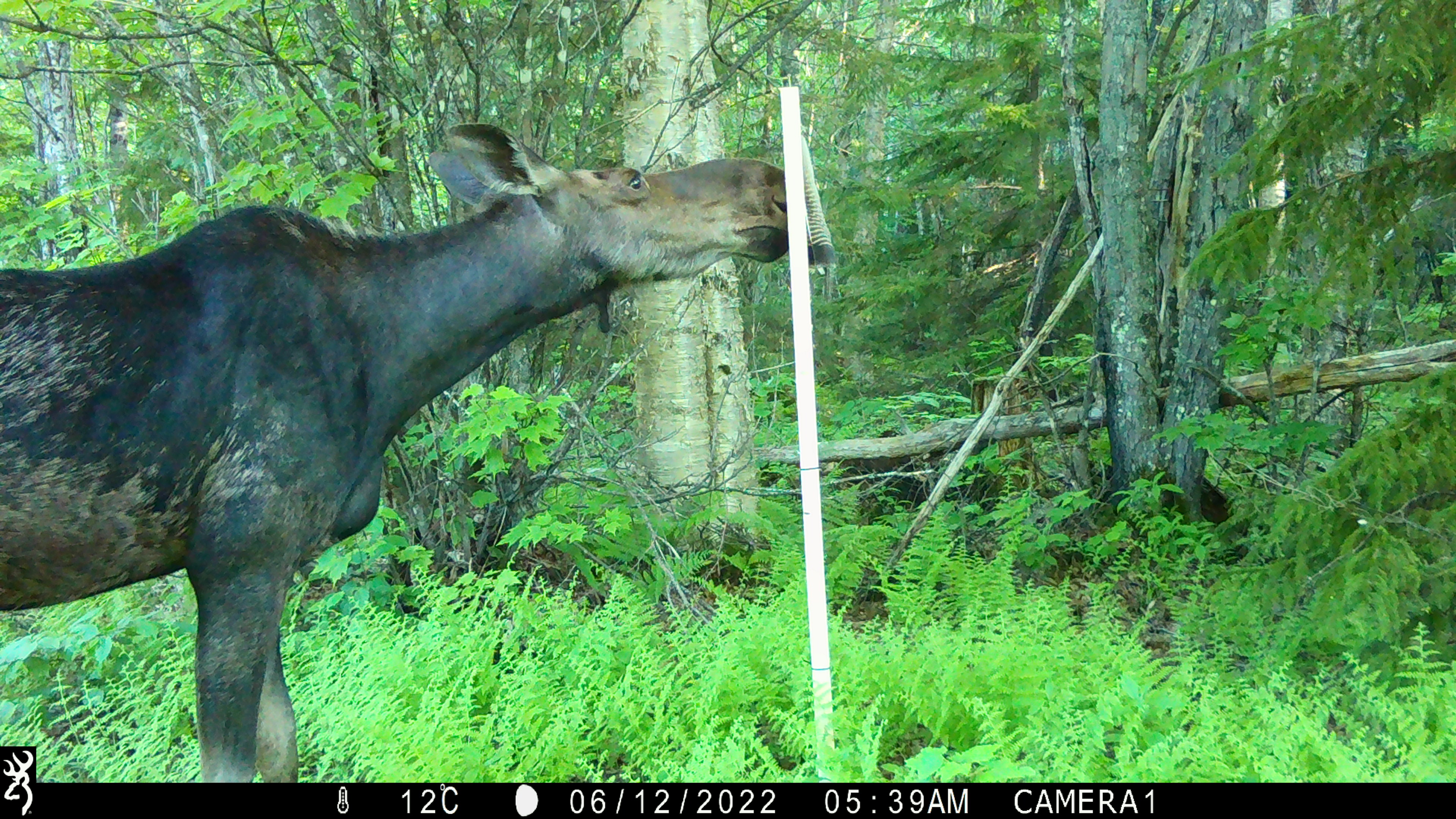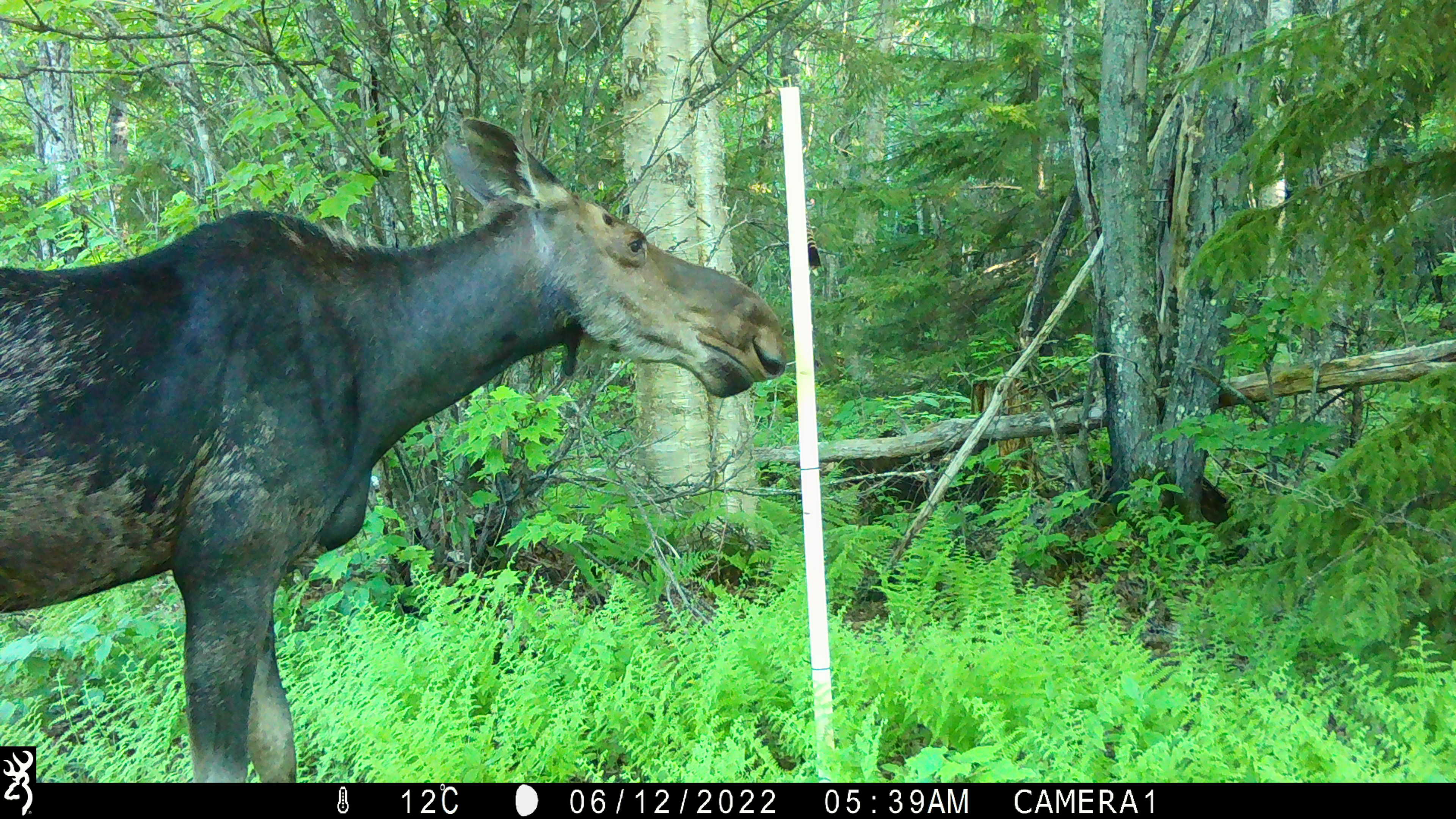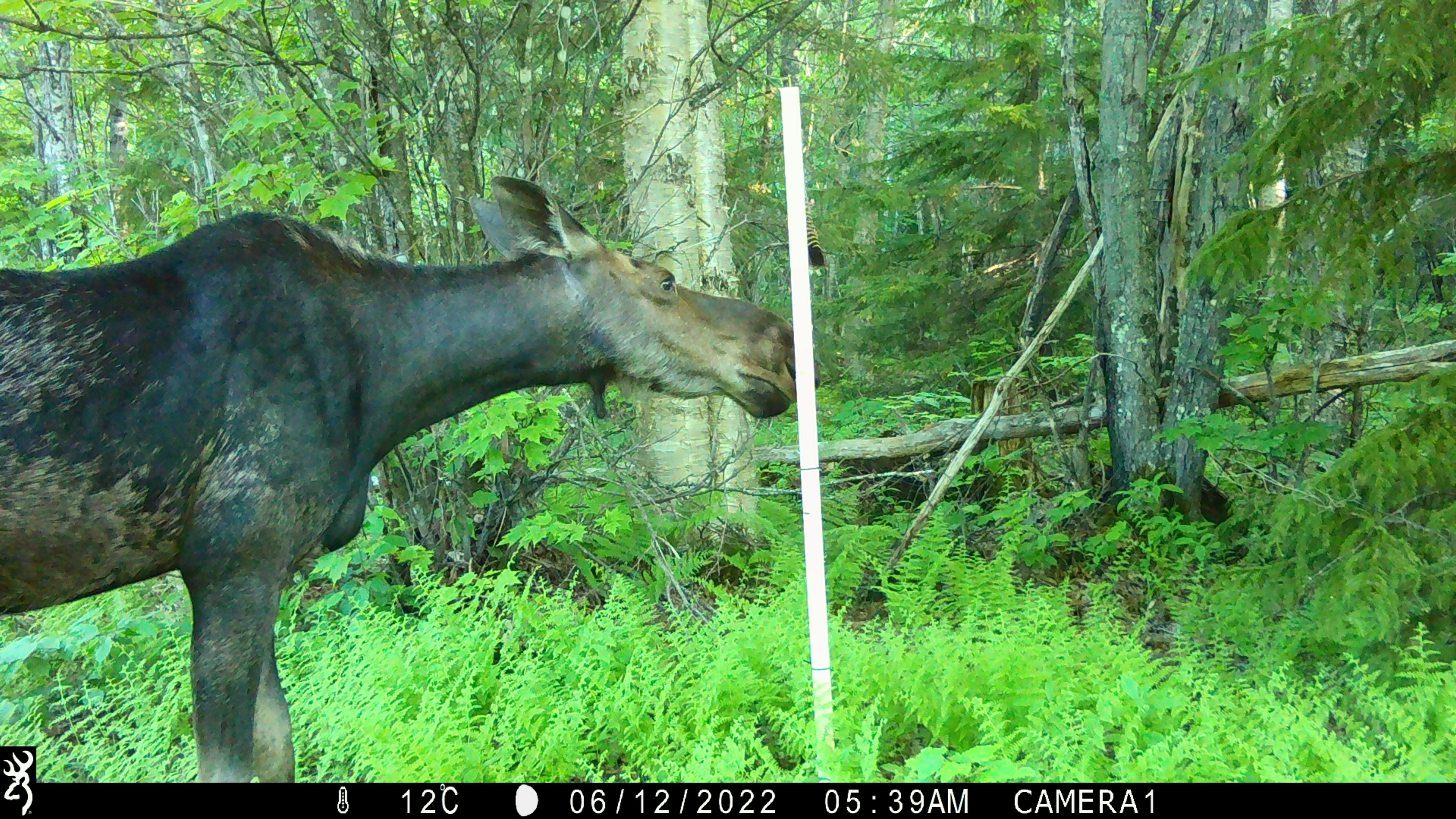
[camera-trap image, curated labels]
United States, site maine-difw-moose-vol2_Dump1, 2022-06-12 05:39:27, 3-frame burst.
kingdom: Animalia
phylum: Chordata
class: Mammalia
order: Artiodactyla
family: Cervidae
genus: Alces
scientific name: Alces alces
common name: moose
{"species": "moose (Alces alces)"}